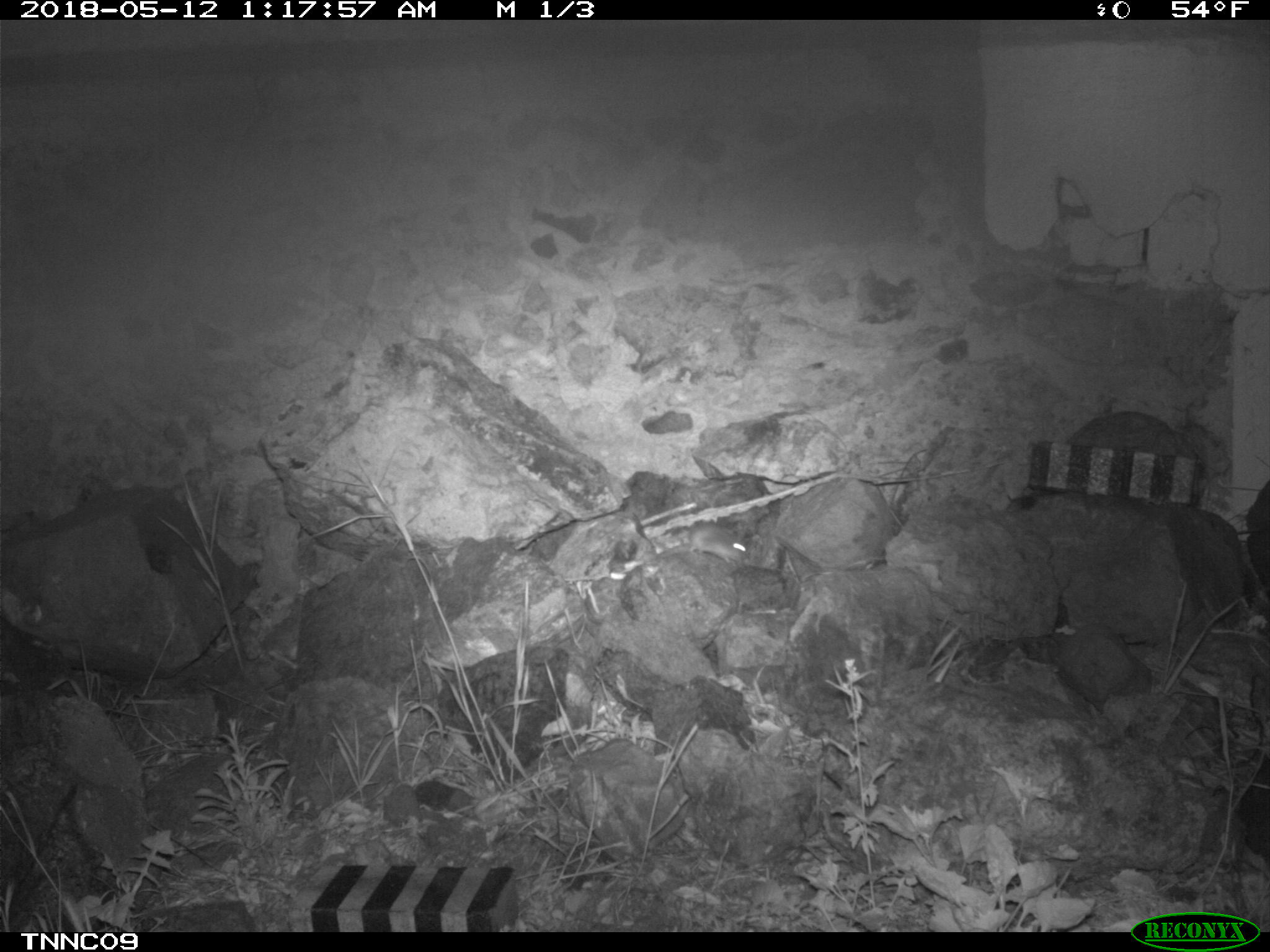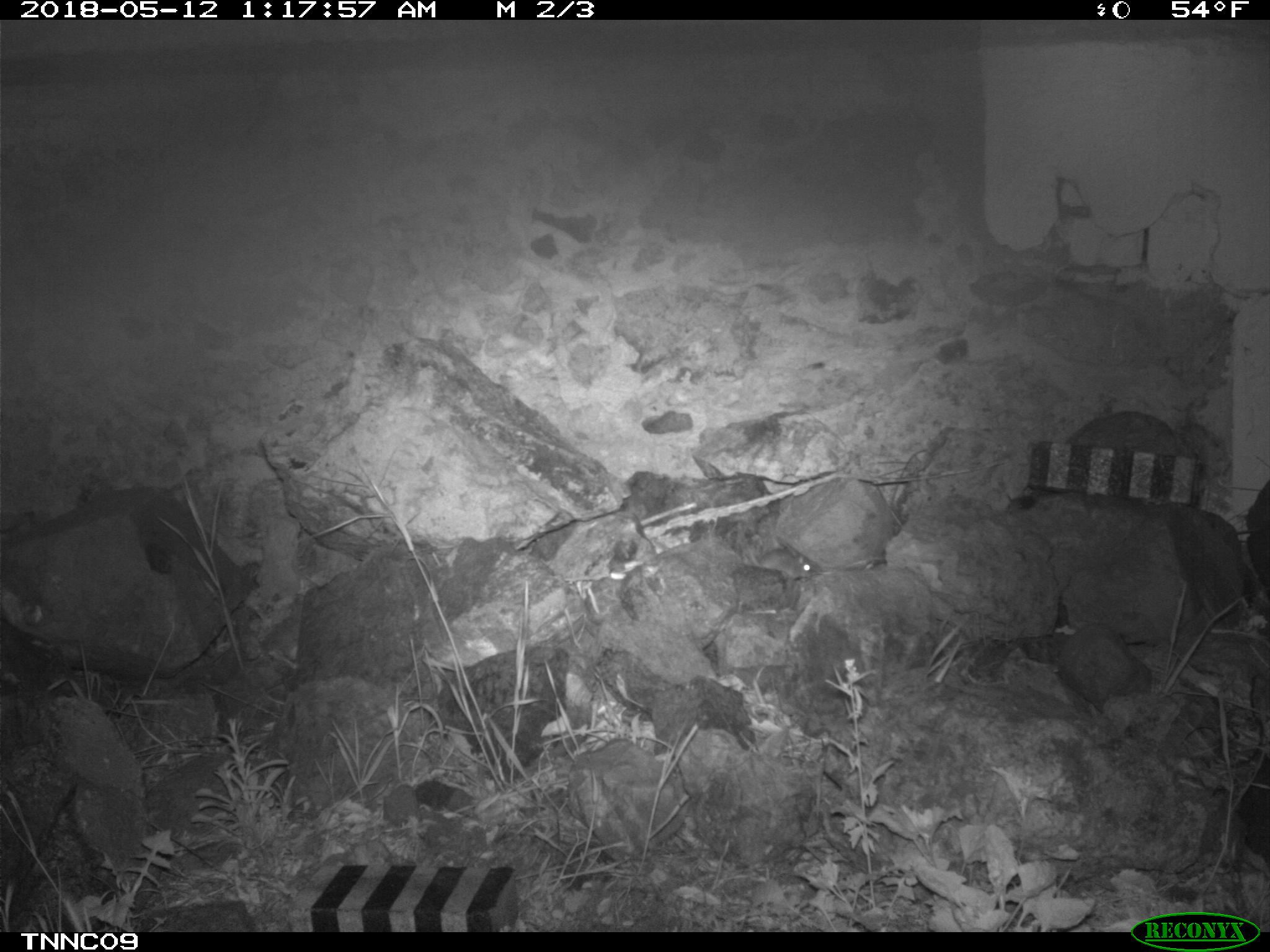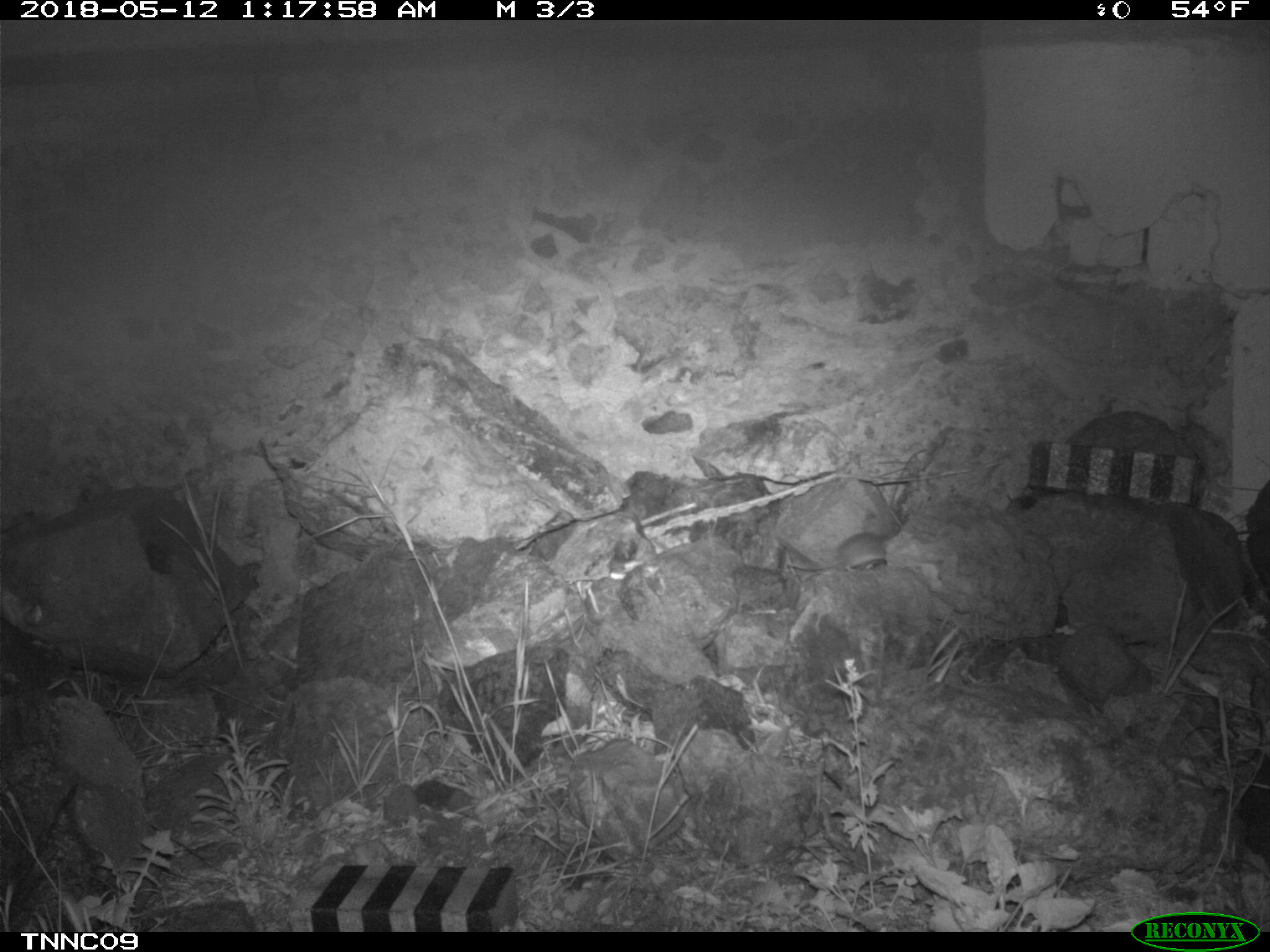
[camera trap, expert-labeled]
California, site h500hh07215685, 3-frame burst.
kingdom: Animalia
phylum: Chordata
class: Mammalia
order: Rodentia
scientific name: Rodentia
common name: rodent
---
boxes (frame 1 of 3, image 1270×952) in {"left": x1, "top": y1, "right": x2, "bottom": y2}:
rodent: {"left": 688, "top": 521, "right": 747, "bottom": 563}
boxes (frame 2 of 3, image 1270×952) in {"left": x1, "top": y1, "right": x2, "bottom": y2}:
rodent: {"left": 742, "top": 532, "right": 812, "bottom": 579}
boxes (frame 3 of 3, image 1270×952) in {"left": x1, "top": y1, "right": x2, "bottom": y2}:
rodent: {"left": 788, "top": 531, "right": 893, "bottom": 572}